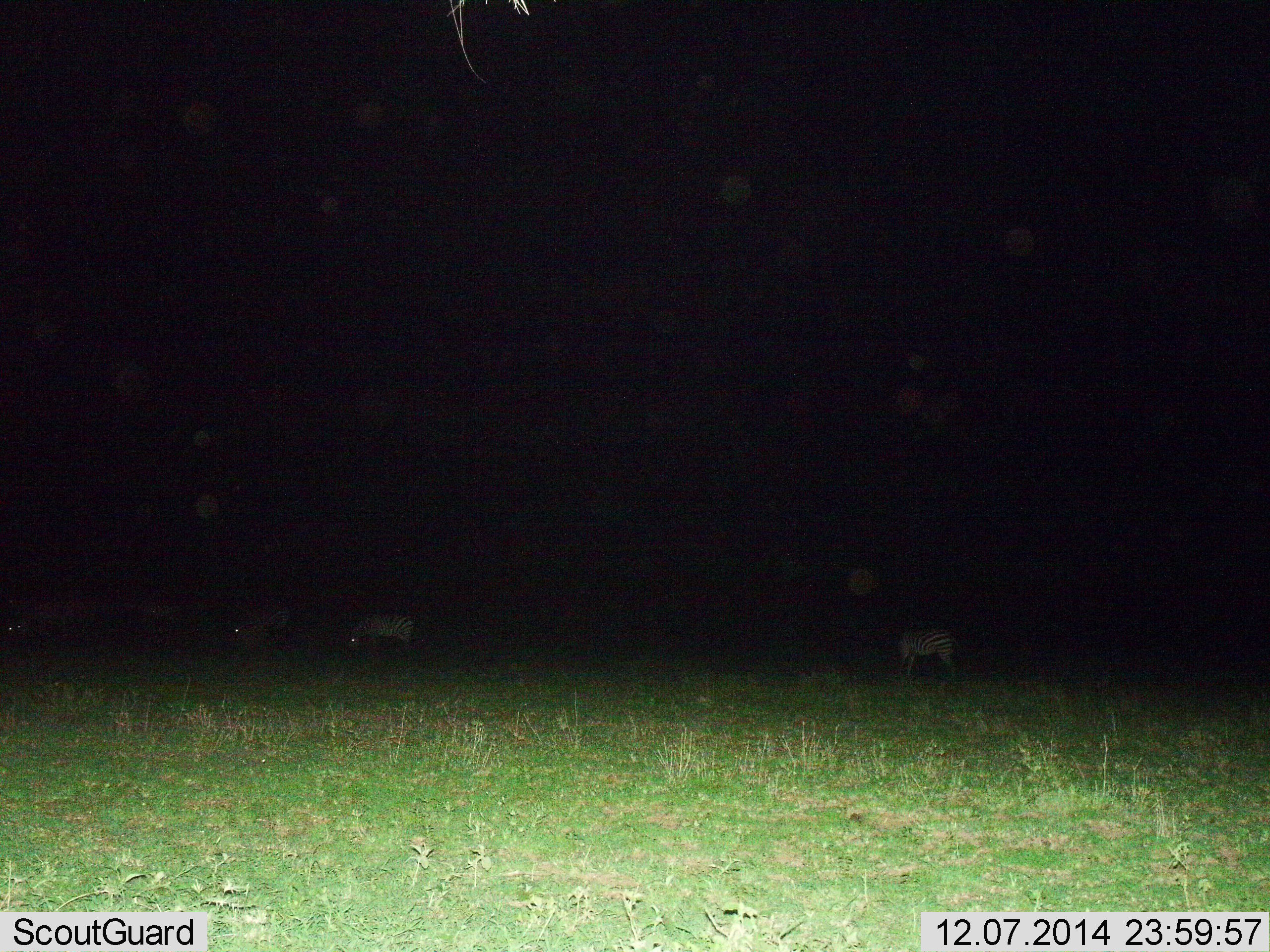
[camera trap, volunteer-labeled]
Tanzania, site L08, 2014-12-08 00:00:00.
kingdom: Animalia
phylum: Chordata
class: Mammalia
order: Perissodactyla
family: Equidae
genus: Equus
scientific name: Equus quagga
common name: plains zebra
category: zebra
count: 3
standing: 40%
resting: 0%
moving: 0%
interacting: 0%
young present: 0%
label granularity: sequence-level